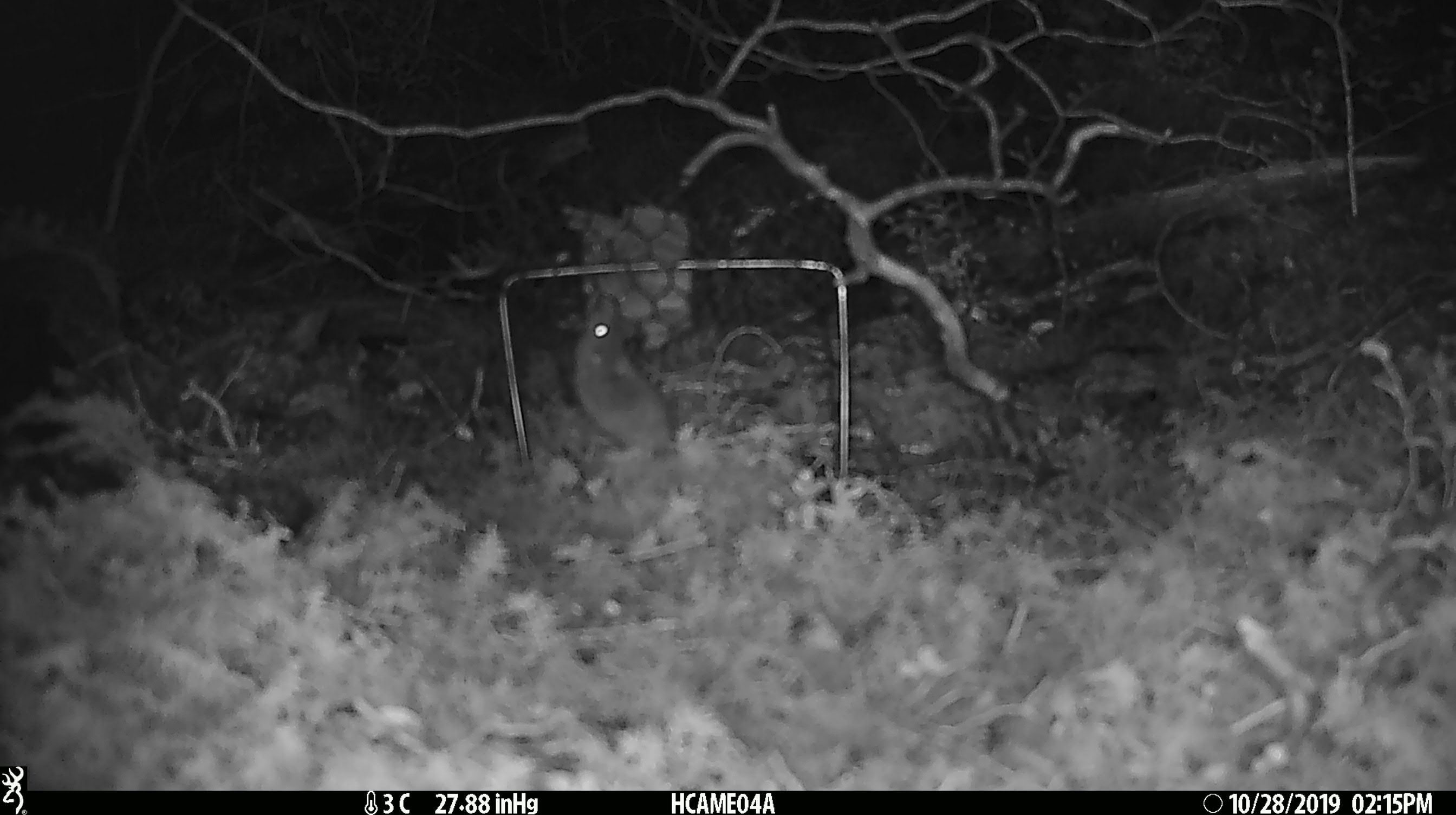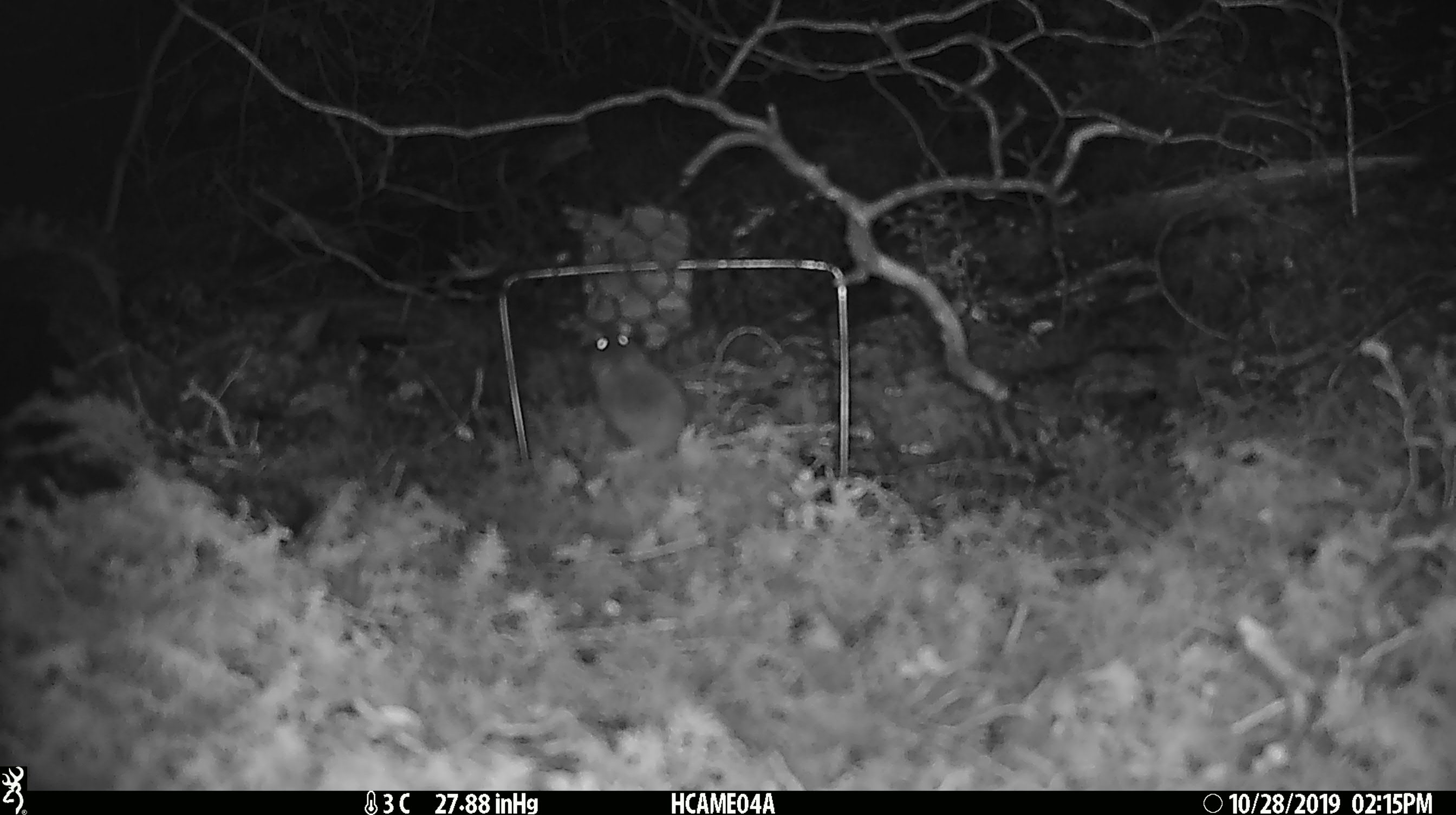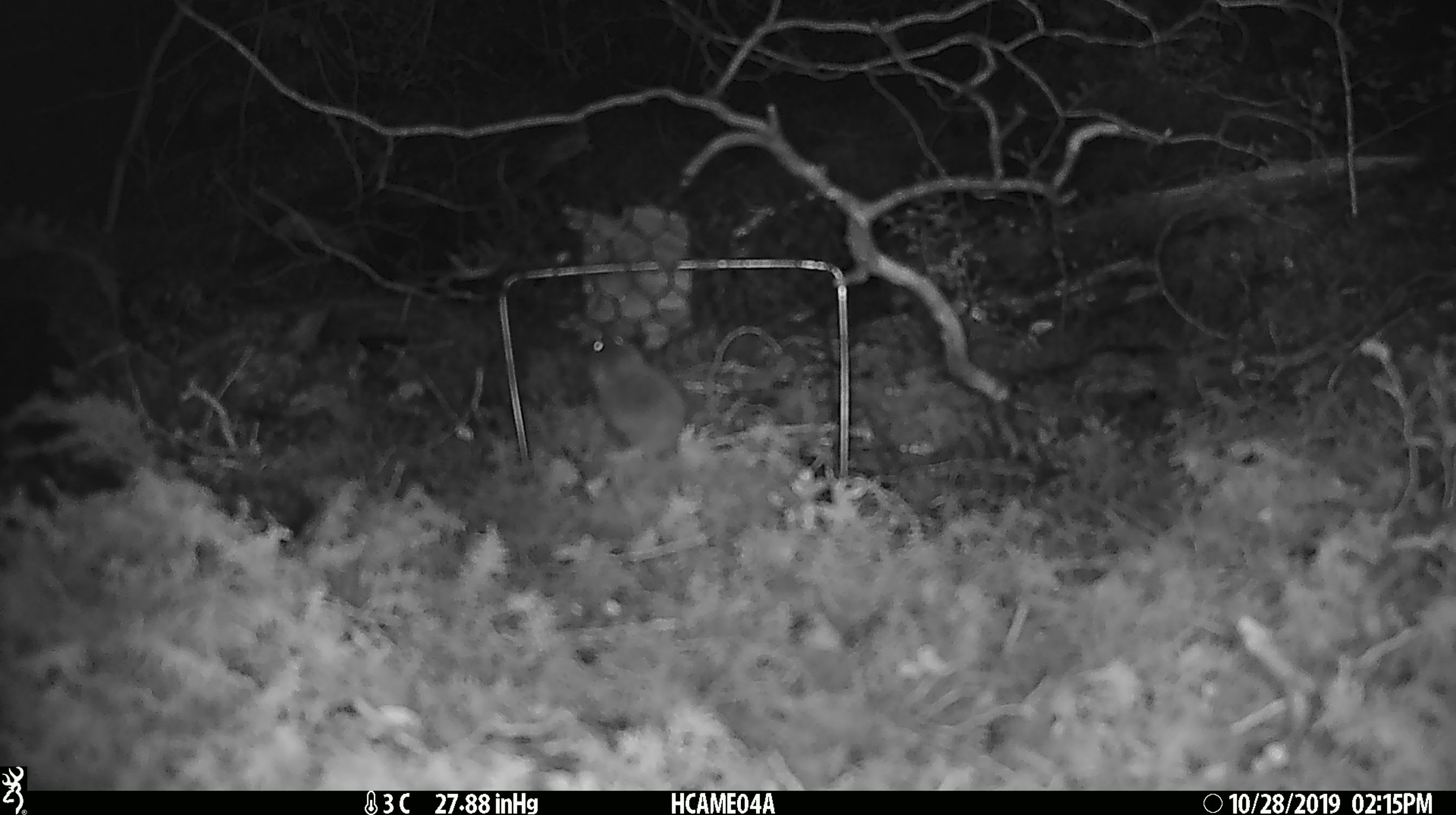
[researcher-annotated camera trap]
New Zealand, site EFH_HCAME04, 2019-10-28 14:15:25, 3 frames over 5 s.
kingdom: Animalia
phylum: Chordata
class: Mammalia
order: Rodentia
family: Muridae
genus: Mus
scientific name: Mus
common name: mouse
Mouse (Mus).